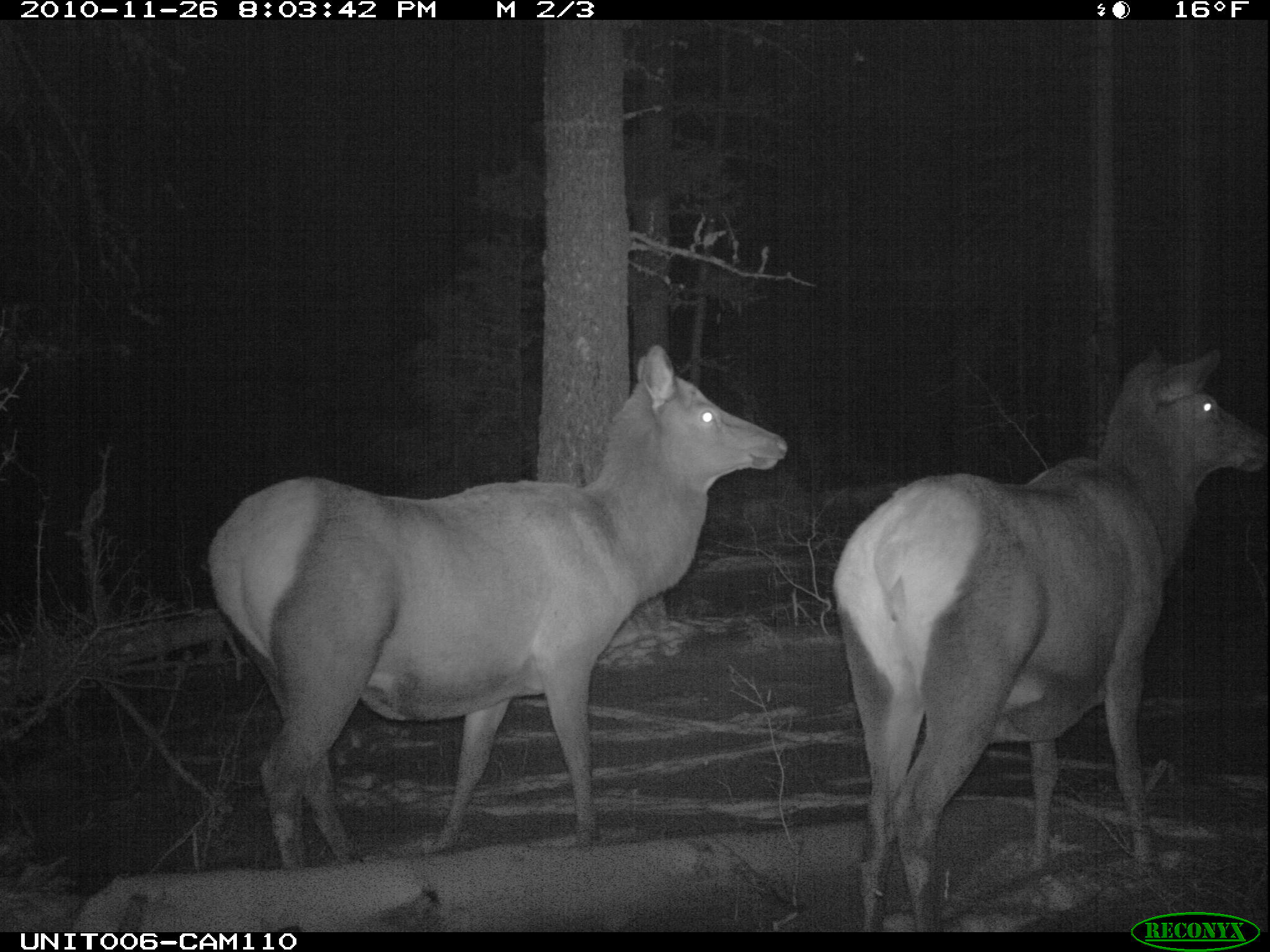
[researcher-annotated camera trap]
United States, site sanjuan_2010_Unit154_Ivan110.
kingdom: Animalia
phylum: Chordata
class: Mammalia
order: Artiodactyla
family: Cervidae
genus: Cervus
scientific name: Cervus elaphus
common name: red deer